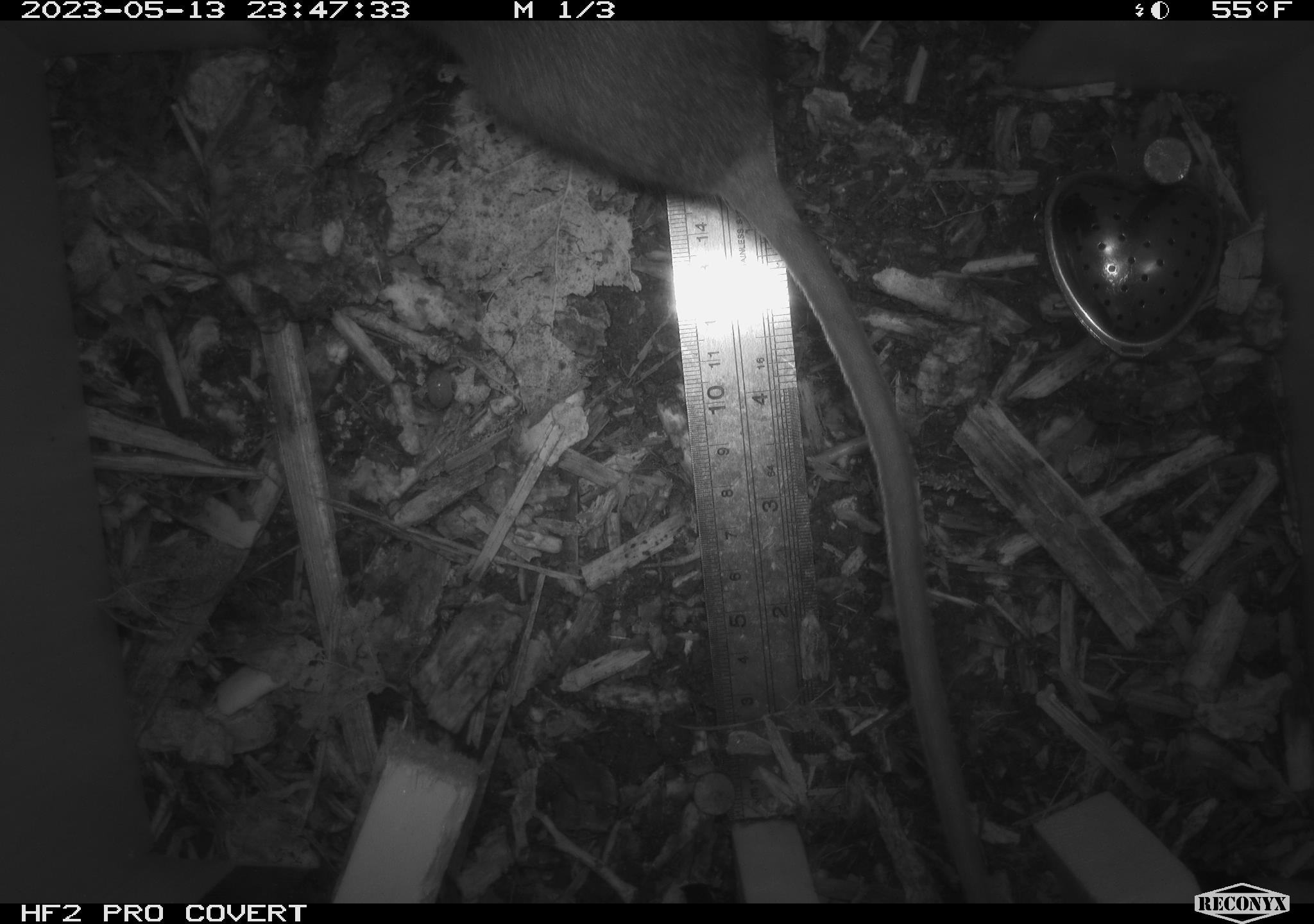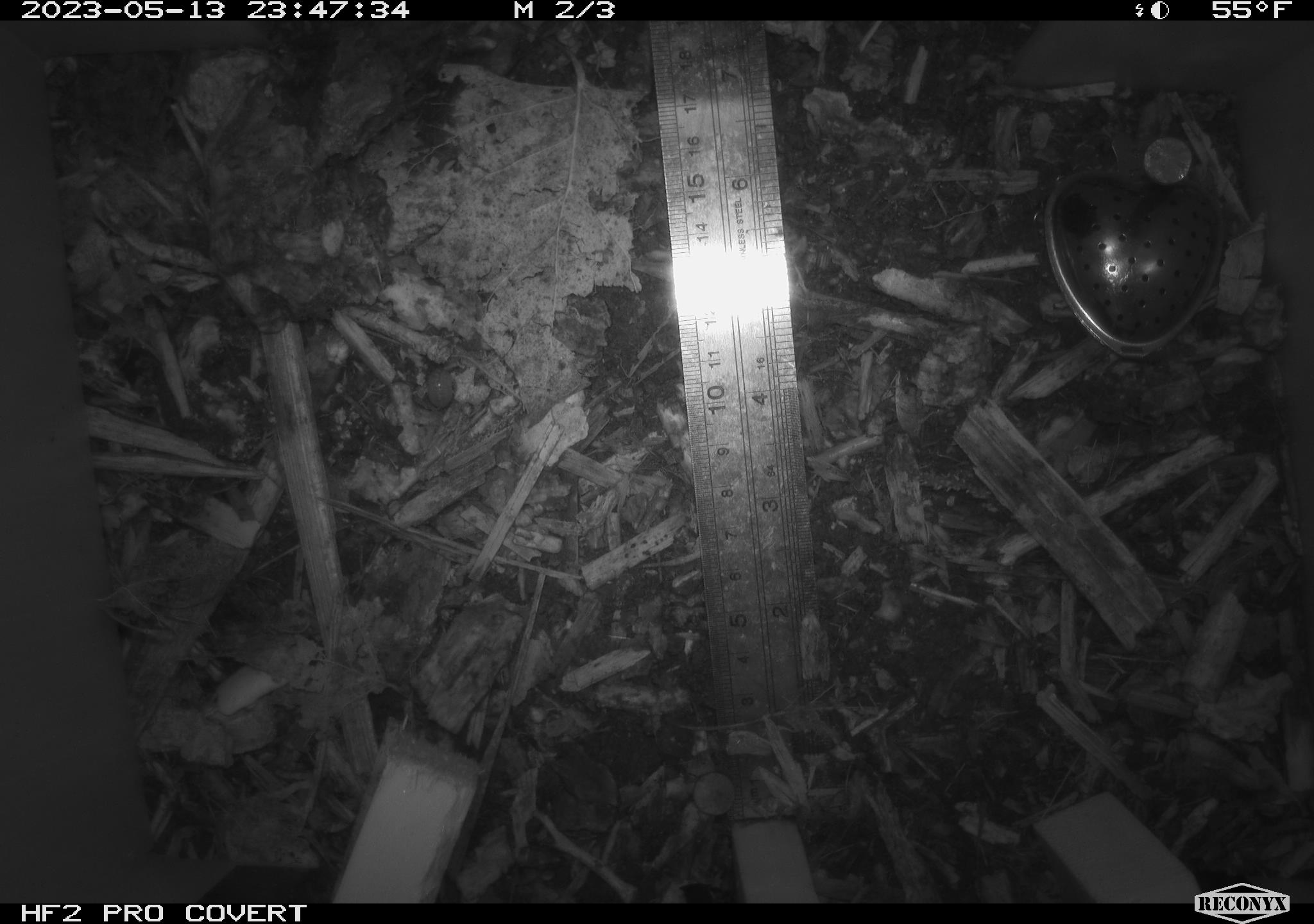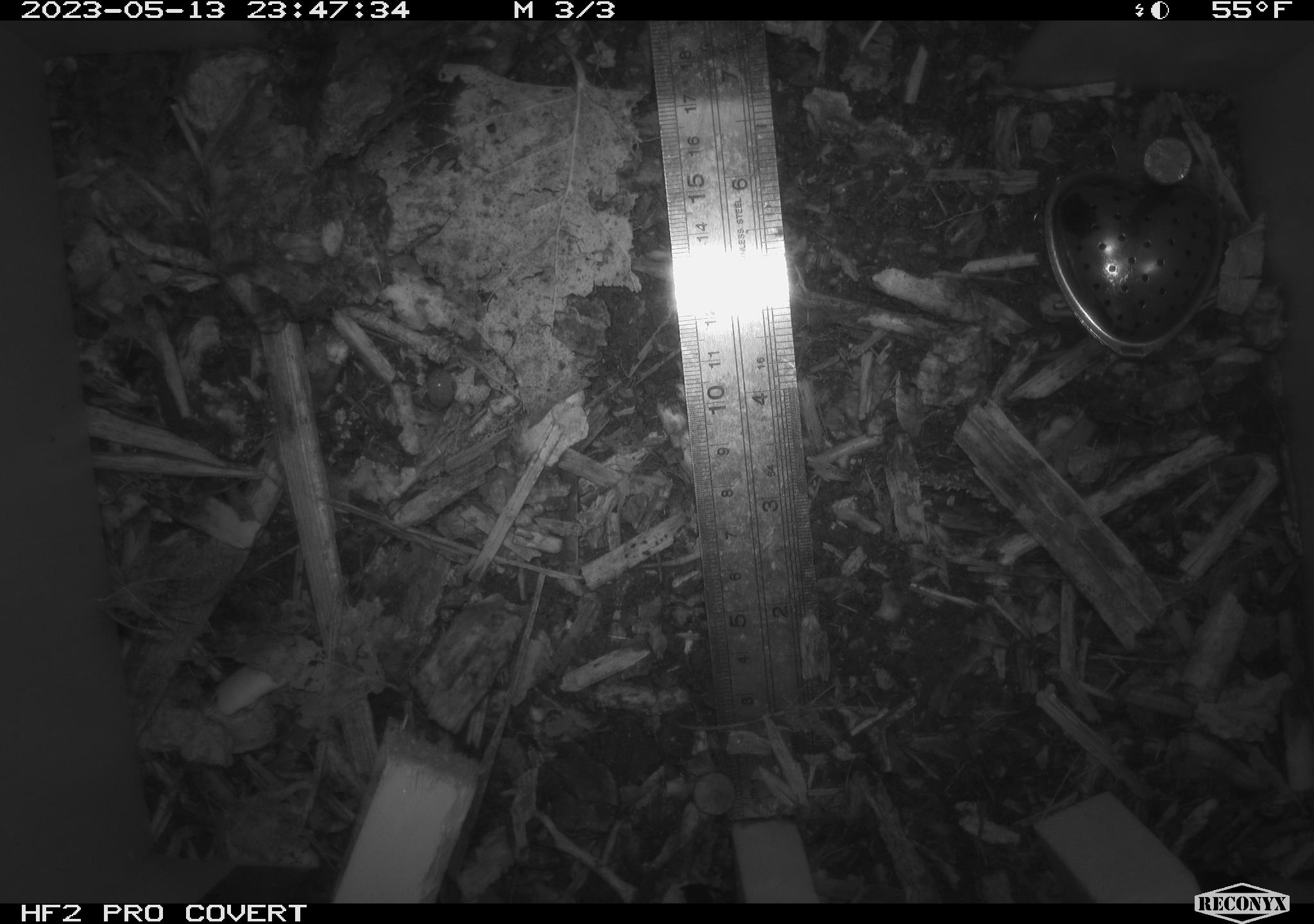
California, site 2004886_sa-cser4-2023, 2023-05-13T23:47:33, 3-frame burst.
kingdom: Animalia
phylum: Chordata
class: Mammalia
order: Rodentia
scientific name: Rodentia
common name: mouse species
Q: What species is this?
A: Mouse species (Rodentia).